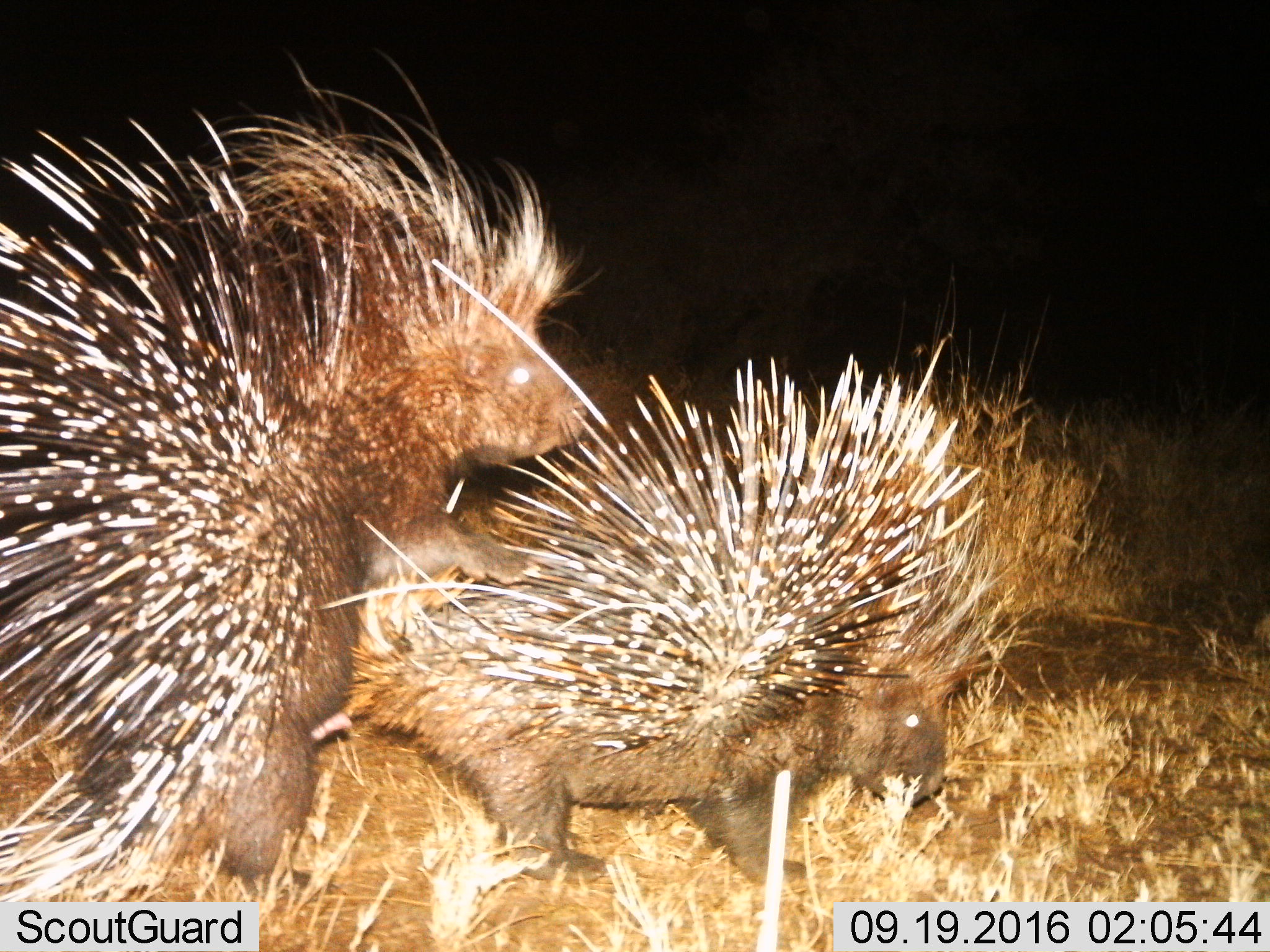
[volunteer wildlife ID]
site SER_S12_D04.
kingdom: Animalia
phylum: Chordata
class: Mammalia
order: Rodentia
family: Hystricidae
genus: Hystrix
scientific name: Hystrix cristata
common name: crested porcupine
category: porcupine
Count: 2.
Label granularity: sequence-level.